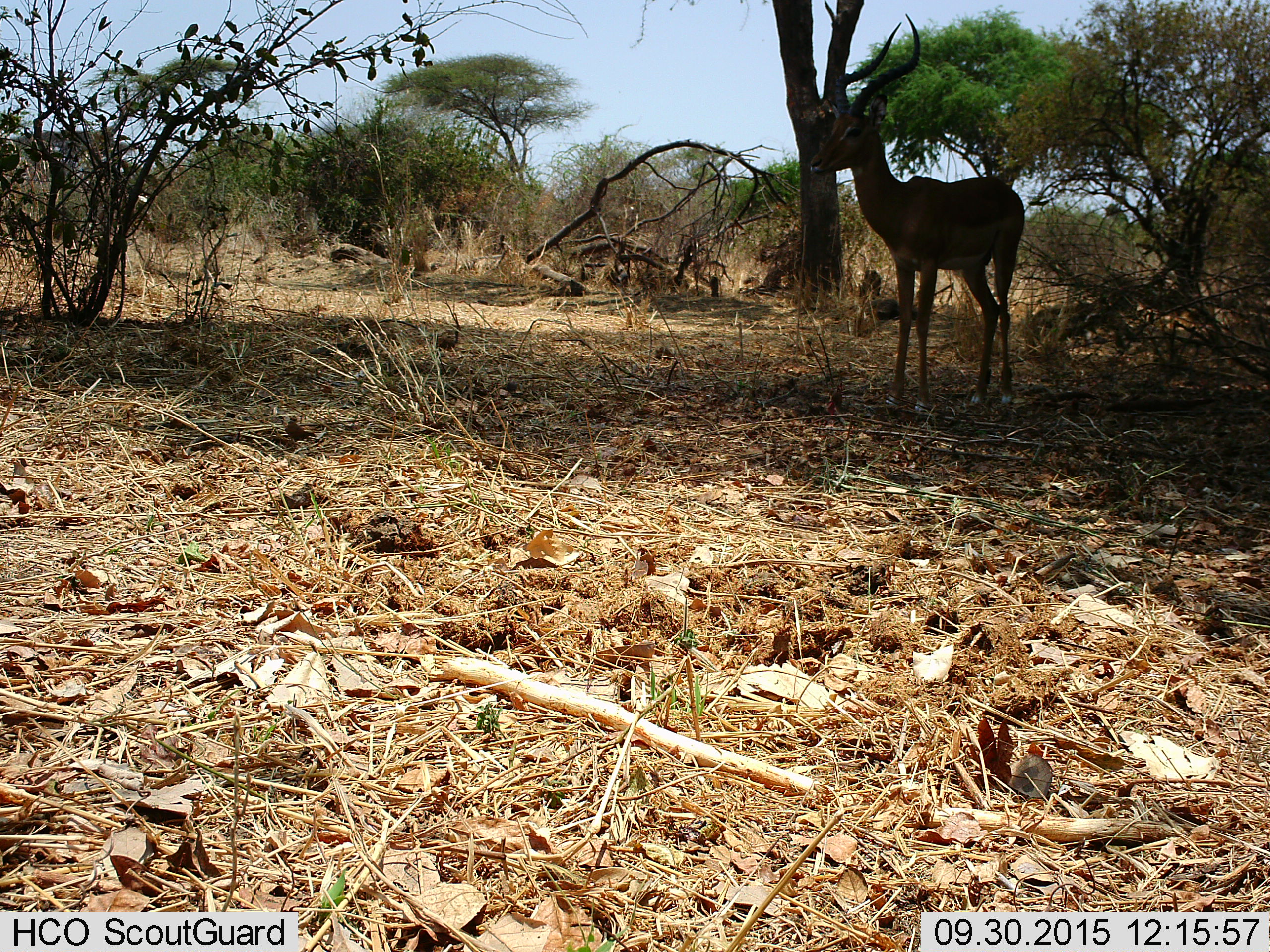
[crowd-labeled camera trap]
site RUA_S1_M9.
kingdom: Animalia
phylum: Chordata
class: Mammalia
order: Artiodactyla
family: Bovidae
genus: Aepyceros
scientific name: Aepyceros melampus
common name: impala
Impala (Aepyceros melampus), count 1. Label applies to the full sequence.